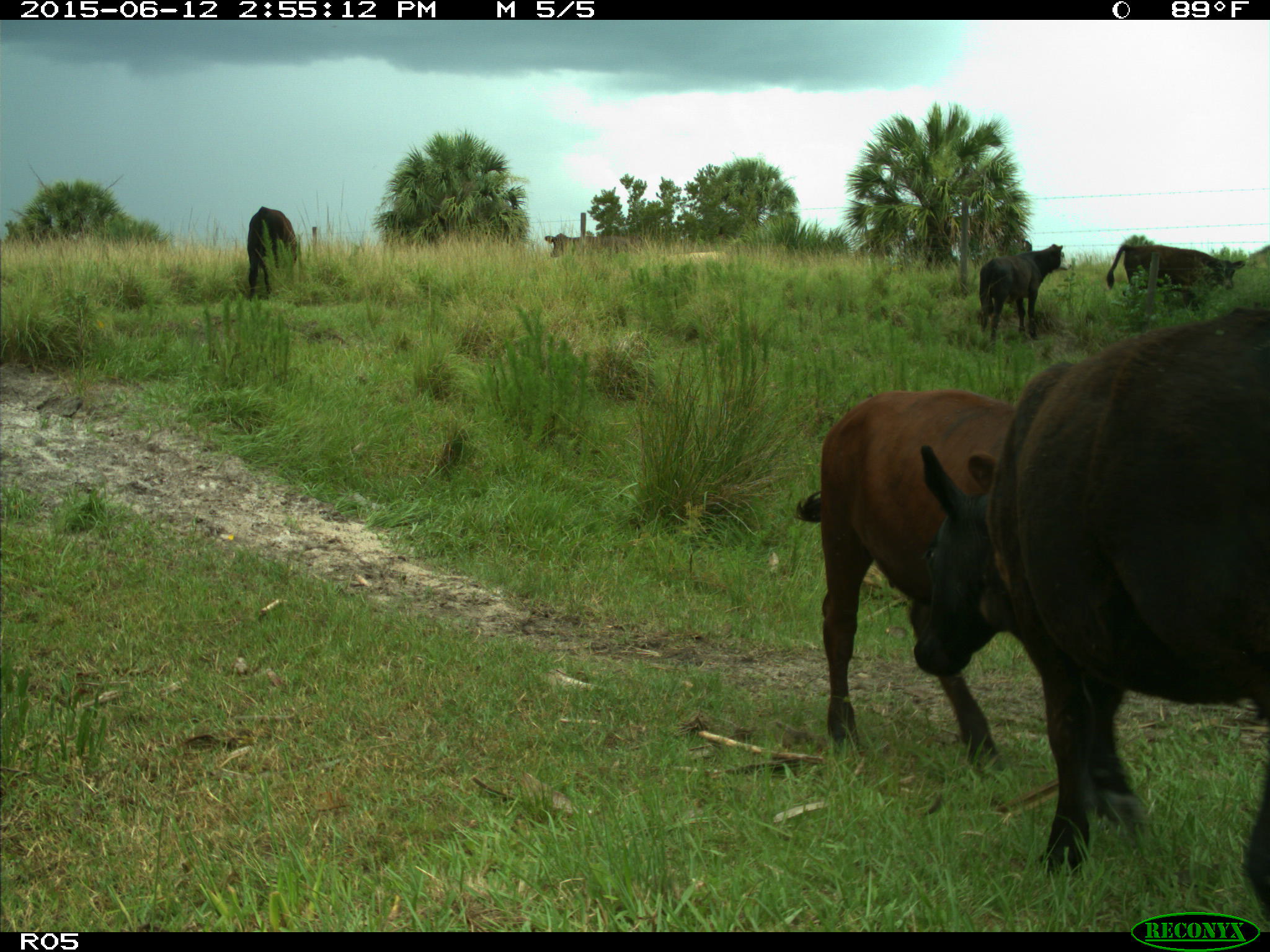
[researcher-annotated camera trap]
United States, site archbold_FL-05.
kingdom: Animalia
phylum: Chordata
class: Mammalia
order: Artiodactyla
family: Bovidae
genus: Bos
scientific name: Bos taurus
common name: domestic cow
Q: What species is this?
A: Bos taurus (domestic cow).